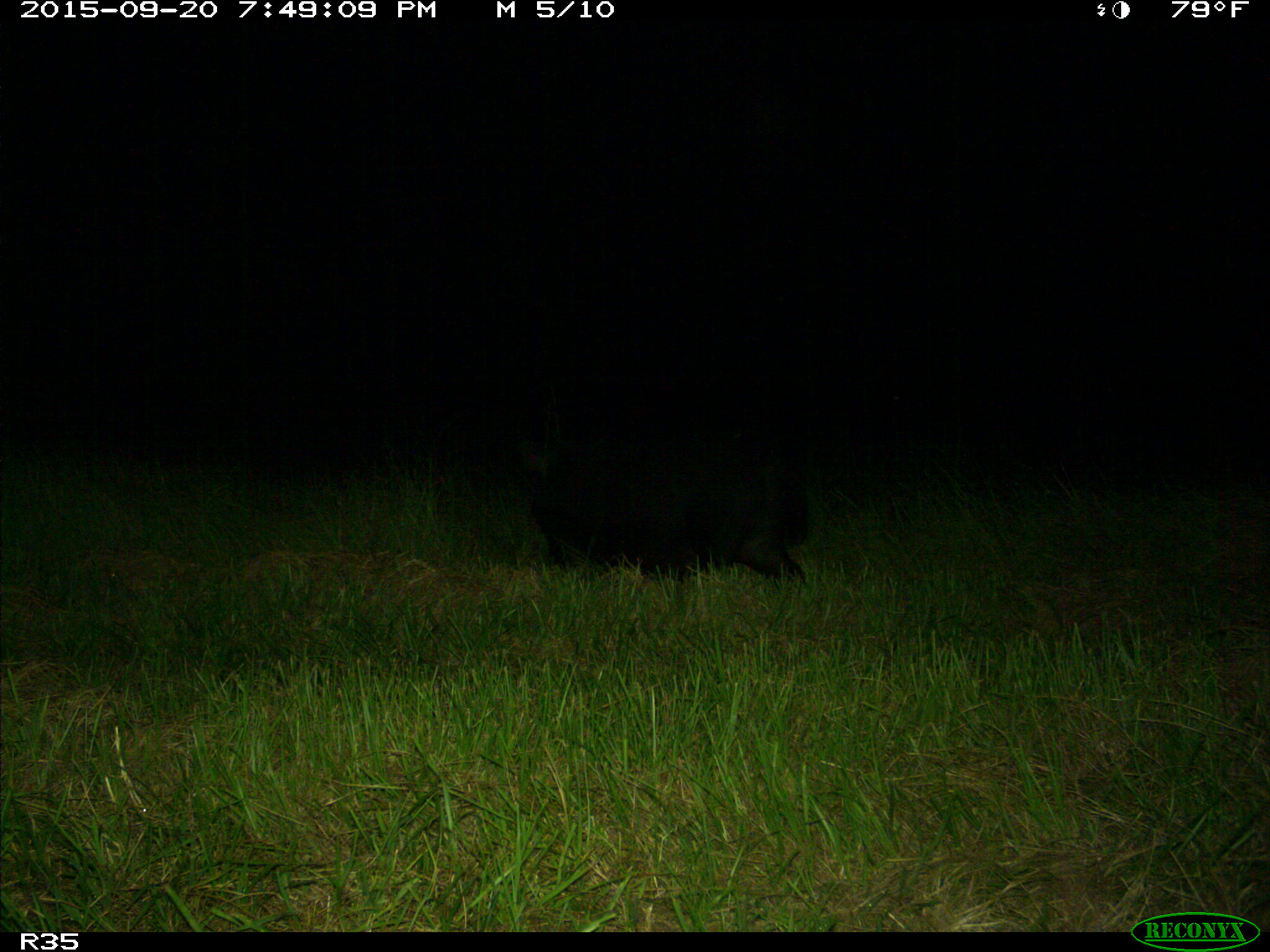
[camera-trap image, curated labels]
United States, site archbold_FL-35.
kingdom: Animalia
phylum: Chordata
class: Mammalia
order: Artiodactyla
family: Suidae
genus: Sus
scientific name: Sus scrofa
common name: wild boar